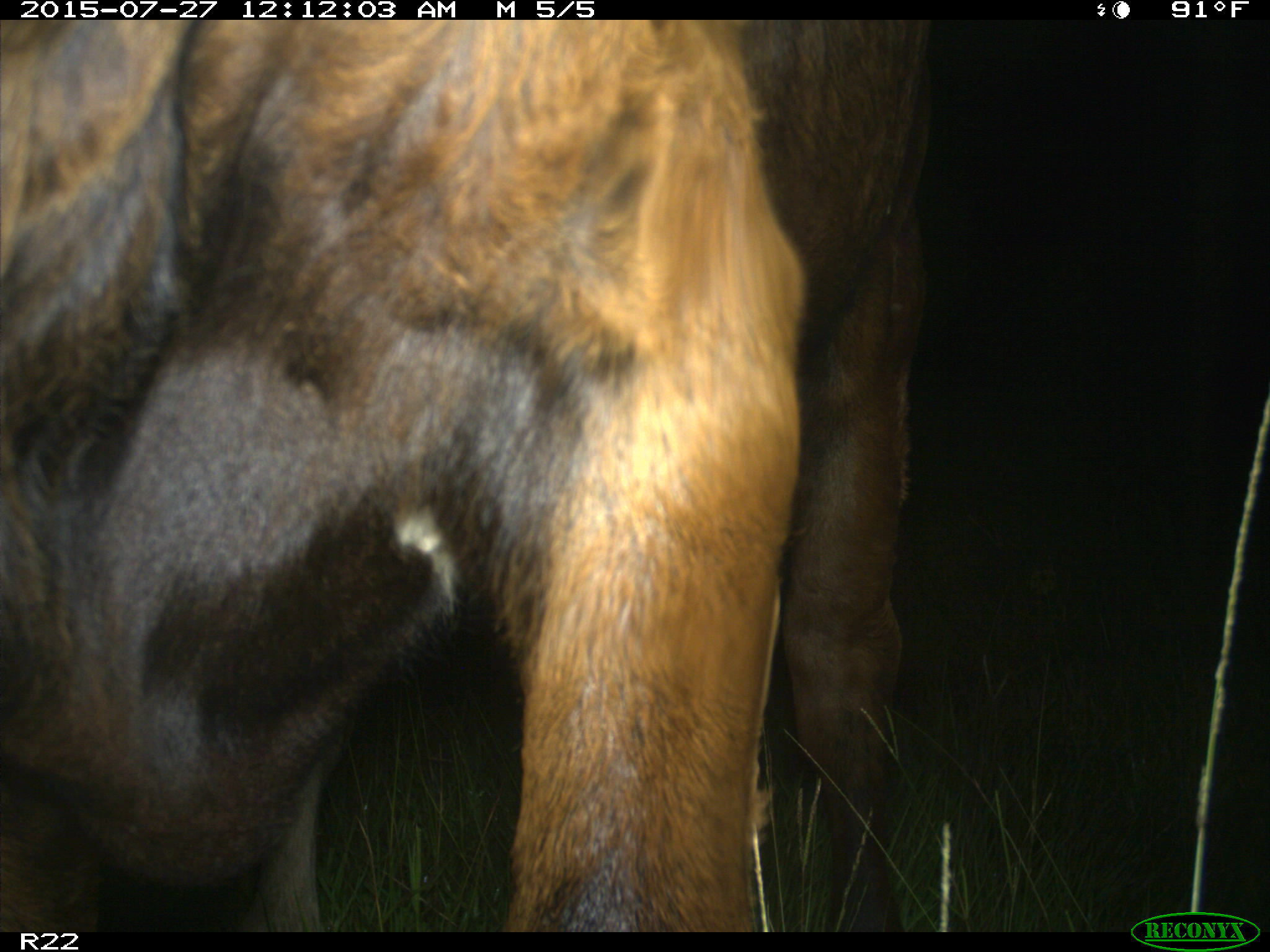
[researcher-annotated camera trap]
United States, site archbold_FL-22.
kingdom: Animalia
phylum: Chordata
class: Mammalia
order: Artiodactyla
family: Bovidae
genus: Bos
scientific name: Bos taurus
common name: domestic cow